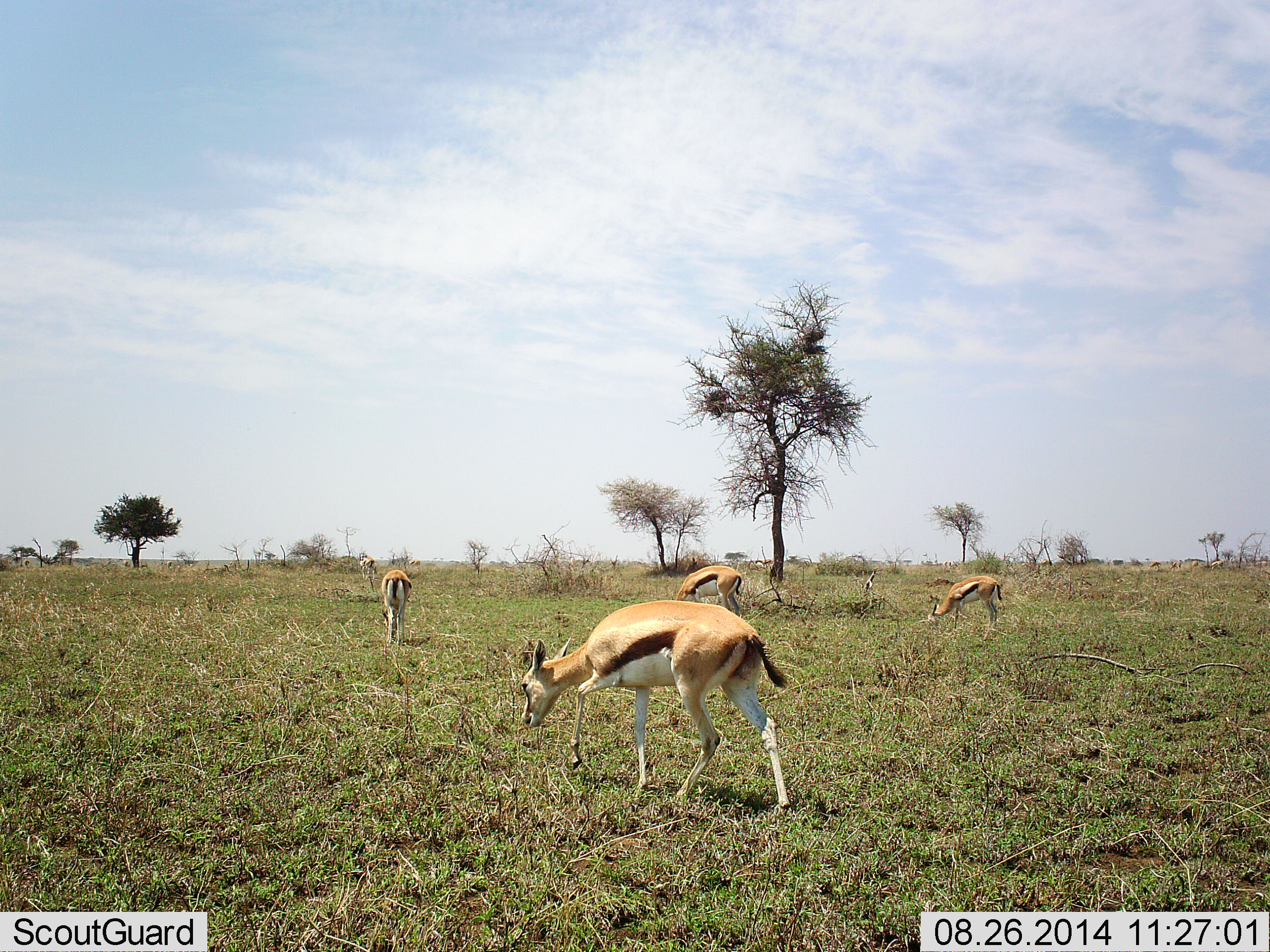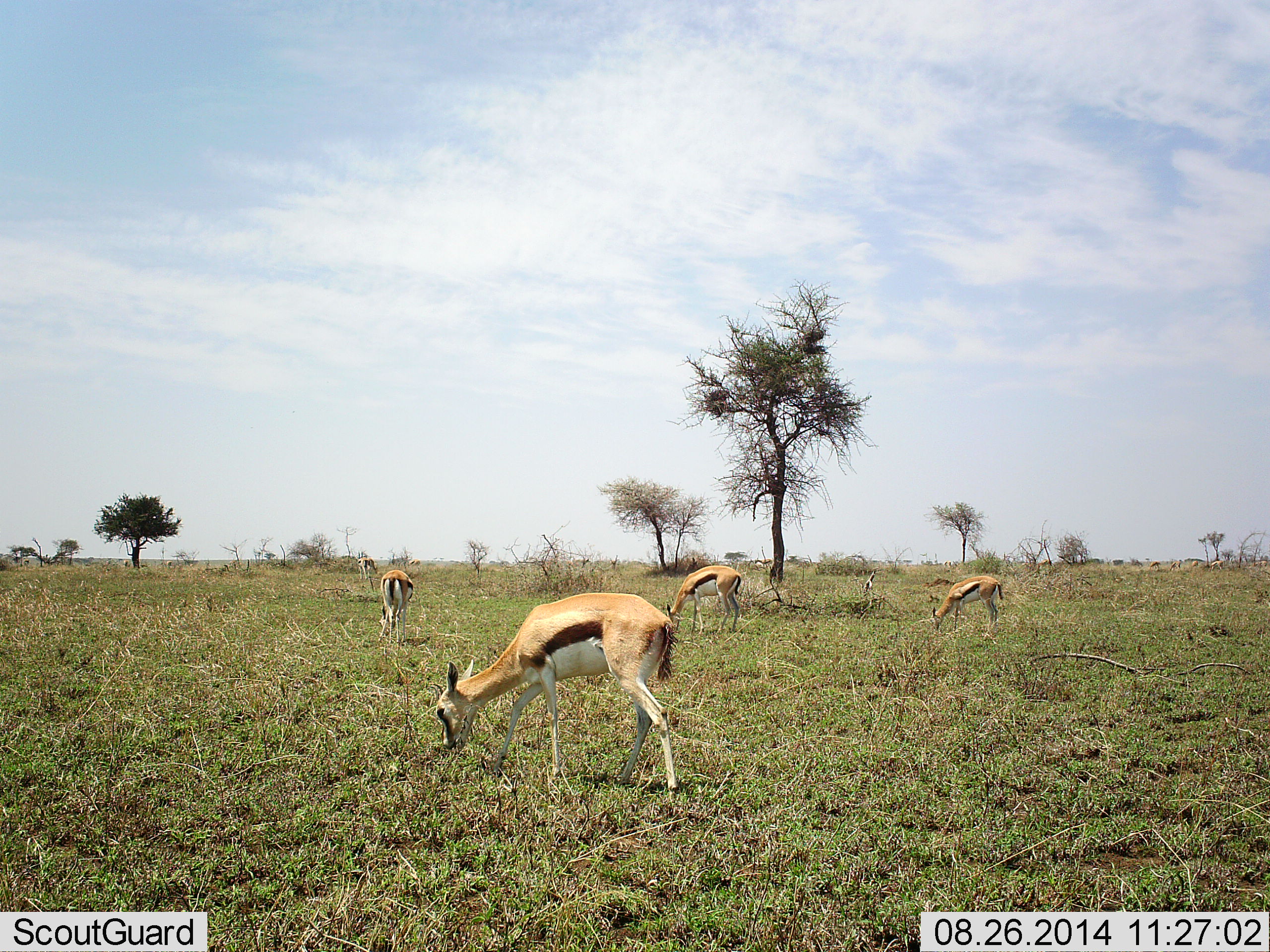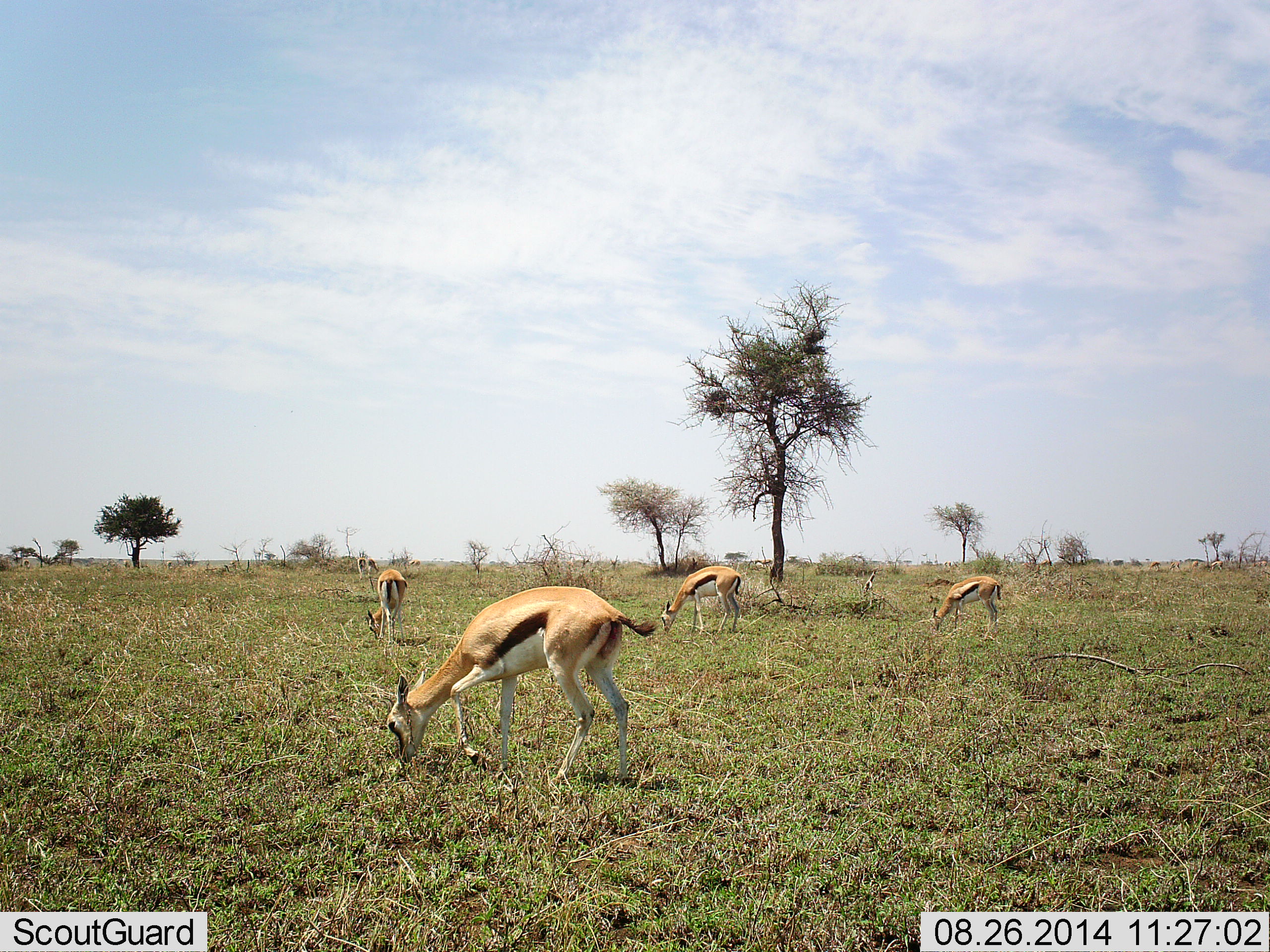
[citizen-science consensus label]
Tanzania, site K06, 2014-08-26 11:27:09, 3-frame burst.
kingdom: Animalia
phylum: Chordata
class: Mammalia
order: Artiodactyla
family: Bovidae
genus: Eudorcas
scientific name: Eudorcas thomsonii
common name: thomson's gazelle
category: gazellethomsons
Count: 5.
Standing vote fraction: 30%.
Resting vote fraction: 10%.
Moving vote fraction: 10%.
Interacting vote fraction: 0%.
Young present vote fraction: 0%.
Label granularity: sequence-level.